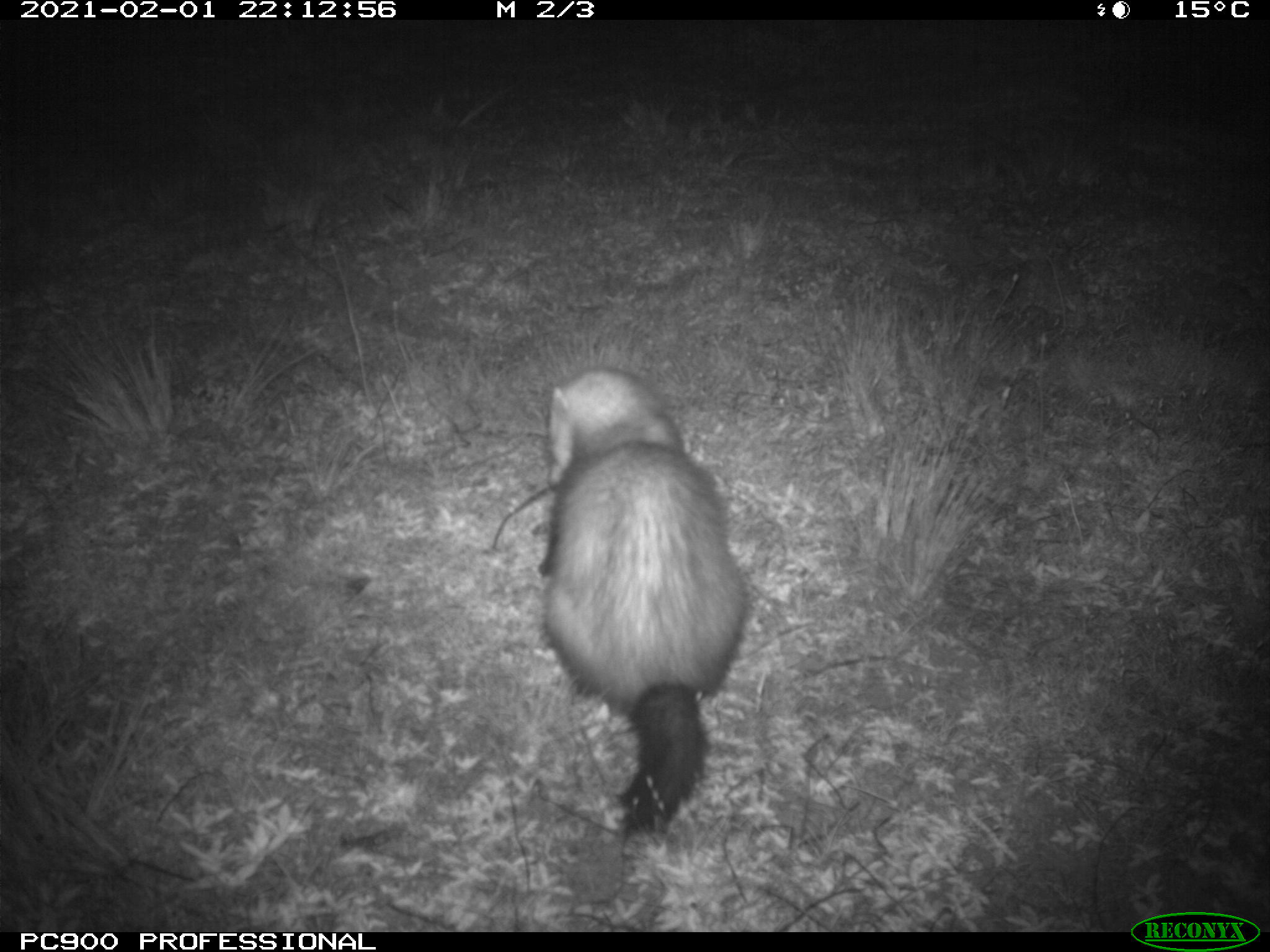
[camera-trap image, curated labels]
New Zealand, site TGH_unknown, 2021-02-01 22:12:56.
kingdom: Animalia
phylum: Chordata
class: Mammalia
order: Carnivora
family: Mustelidae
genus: Mustela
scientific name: Mustela furo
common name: ferret